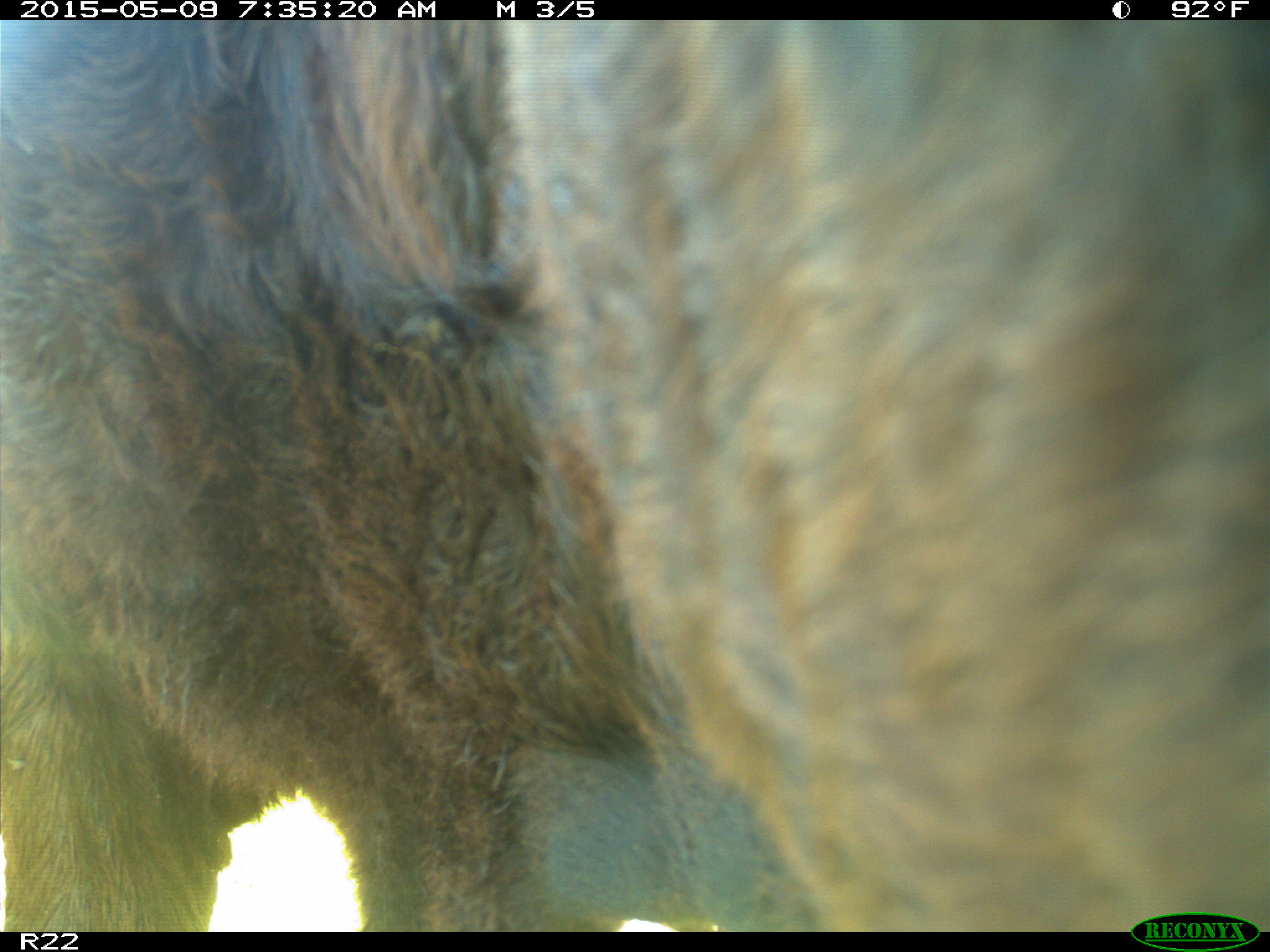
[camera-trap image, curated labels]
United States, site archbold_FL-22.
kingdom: Animalia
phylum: Chordata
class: Mammalia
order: Artiodactyla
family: Bovidae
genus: Bos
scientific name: Bos taurus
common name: domestic cow